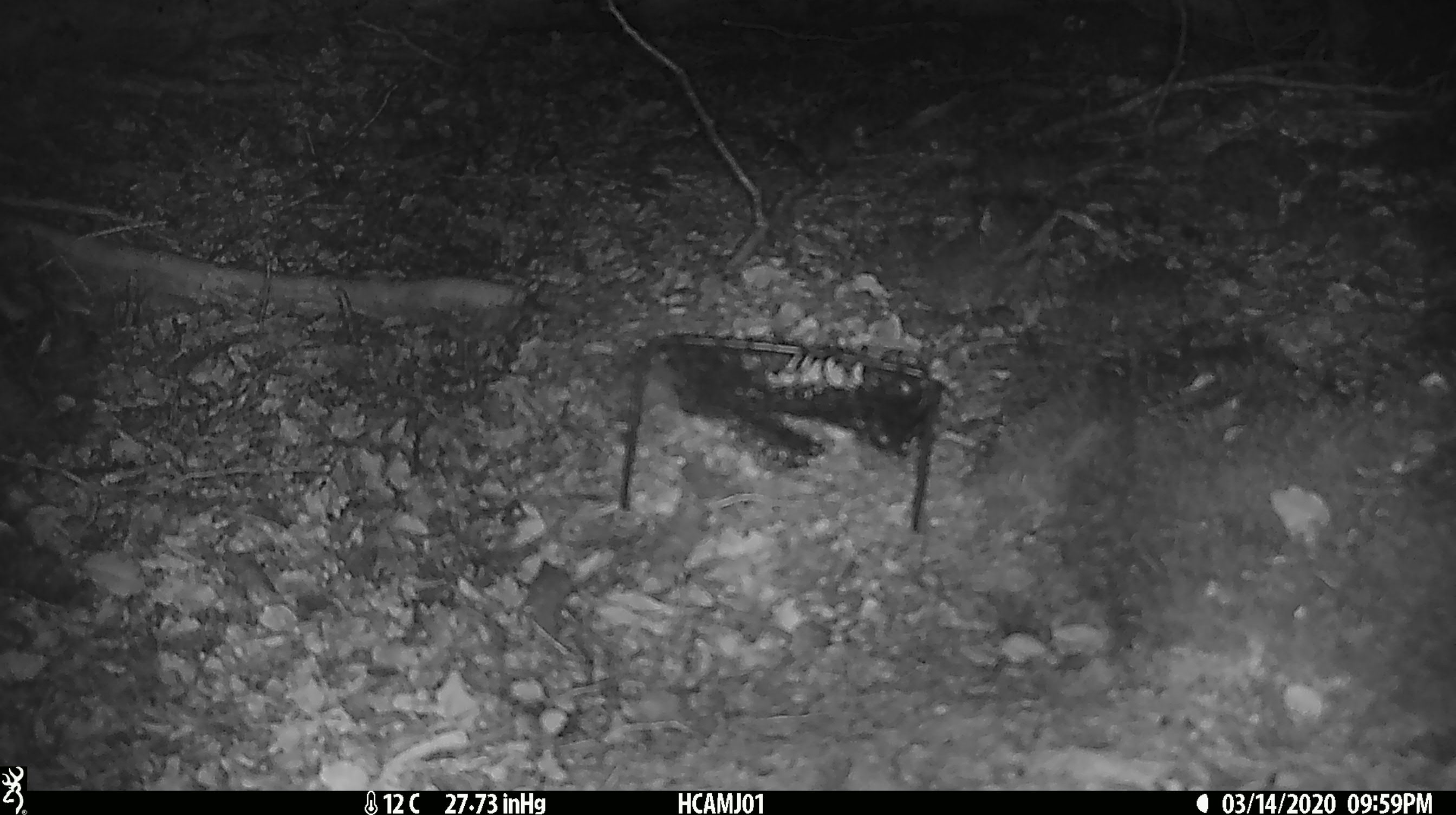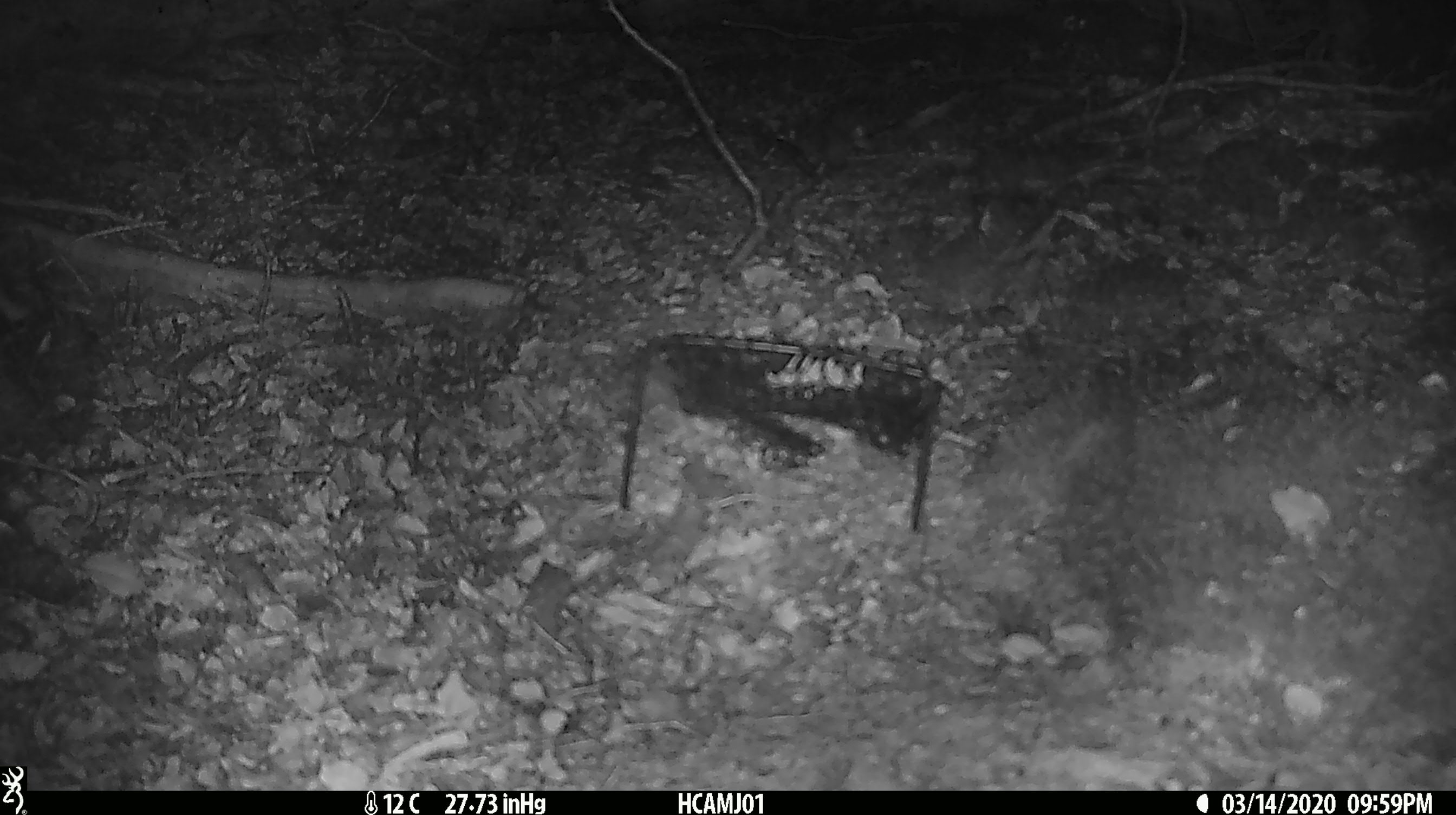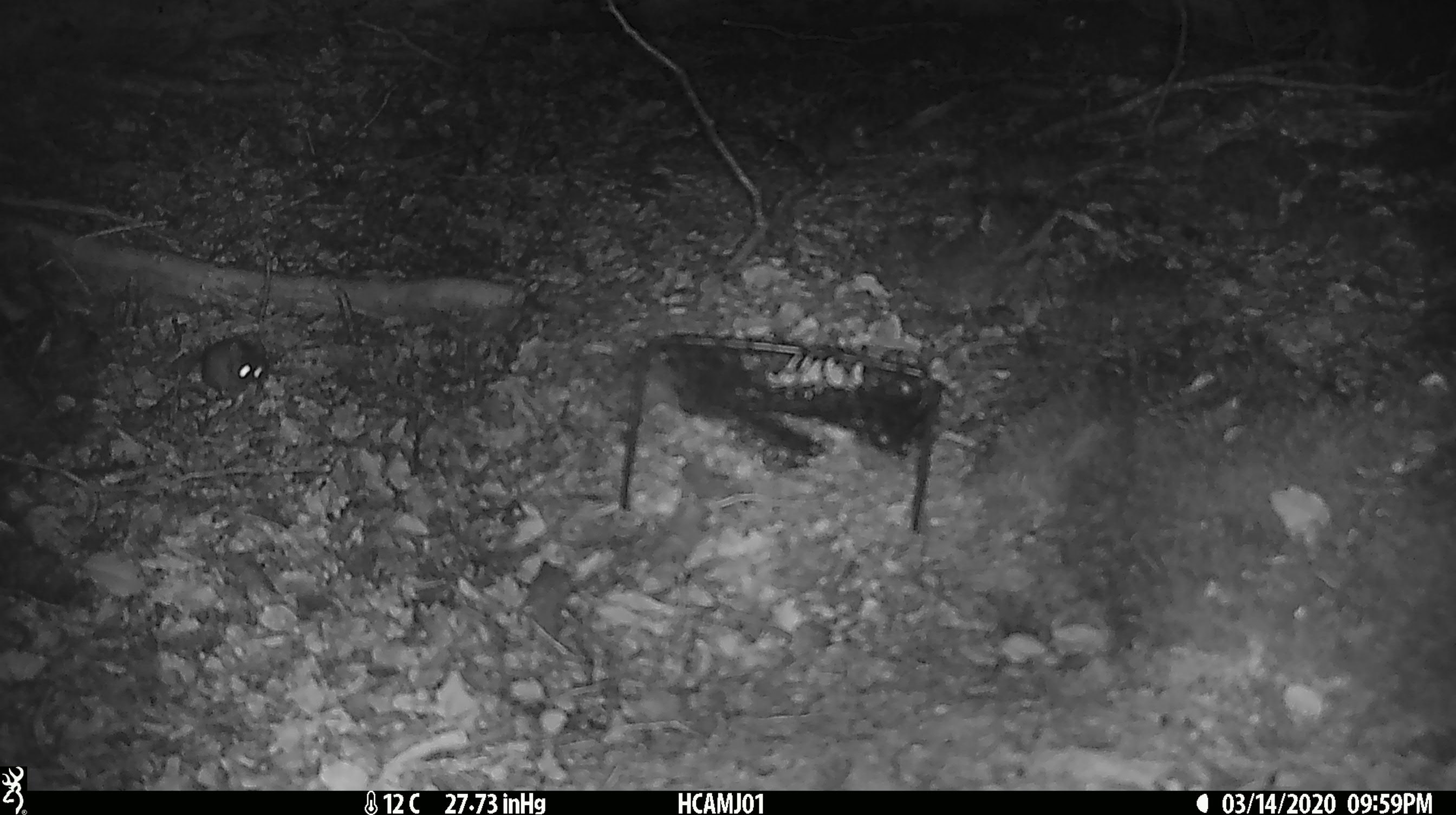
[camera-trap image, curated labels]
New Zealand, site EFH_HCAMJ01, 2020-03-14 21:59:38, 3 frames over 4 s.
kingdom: Animalia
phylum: Chordata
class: Mammalia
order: Rodentia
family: Muridae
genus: Mus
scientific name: Mus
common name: mouse